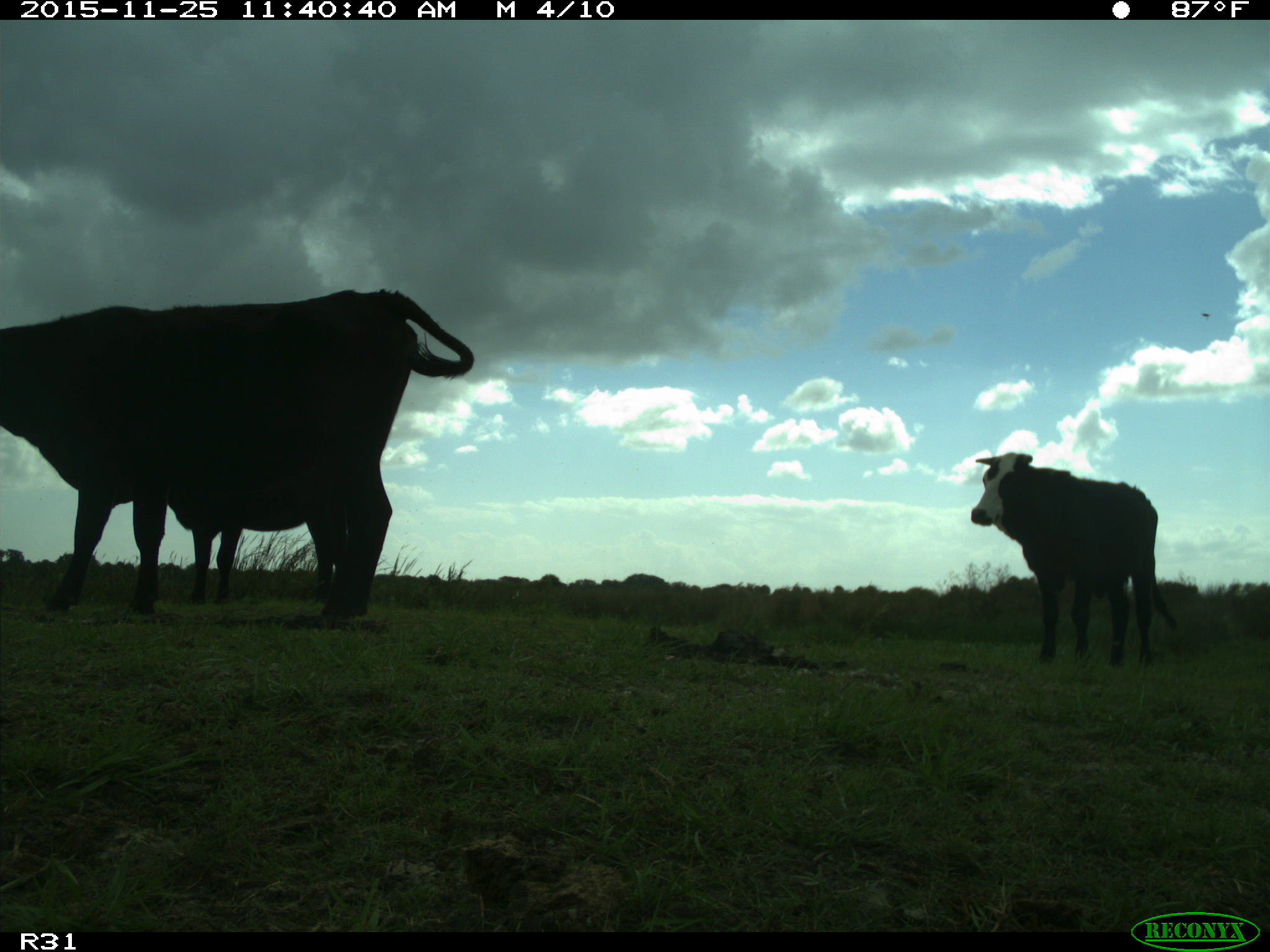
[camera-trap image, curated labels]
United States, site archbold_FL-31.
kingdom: Animalia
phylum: Chordata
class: Mammalia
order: Artiodactyla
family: Bovidae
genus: Bos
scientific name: Bos taurus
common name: domestic cow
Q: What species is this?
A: Bos taurus (domestic cow).